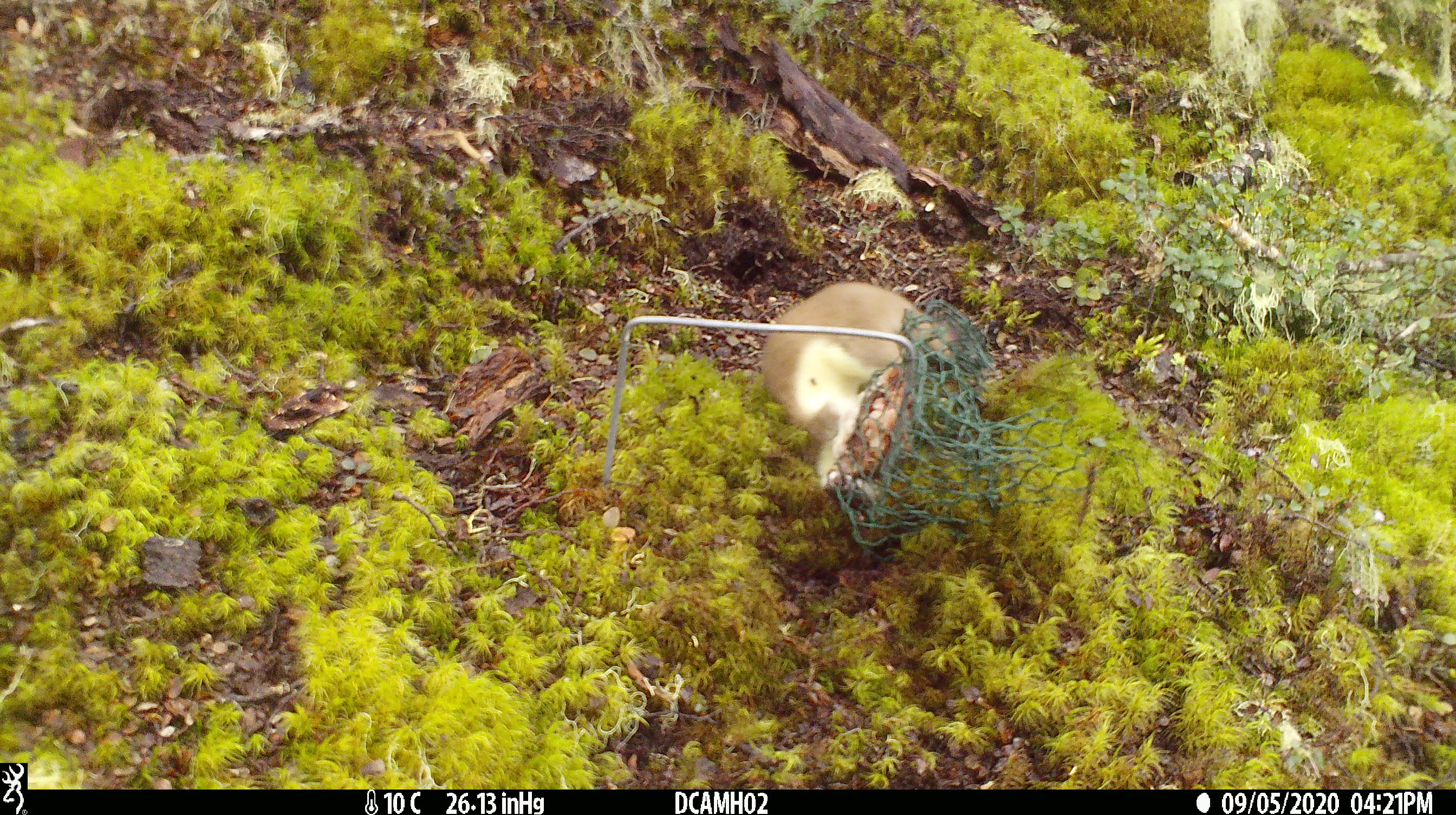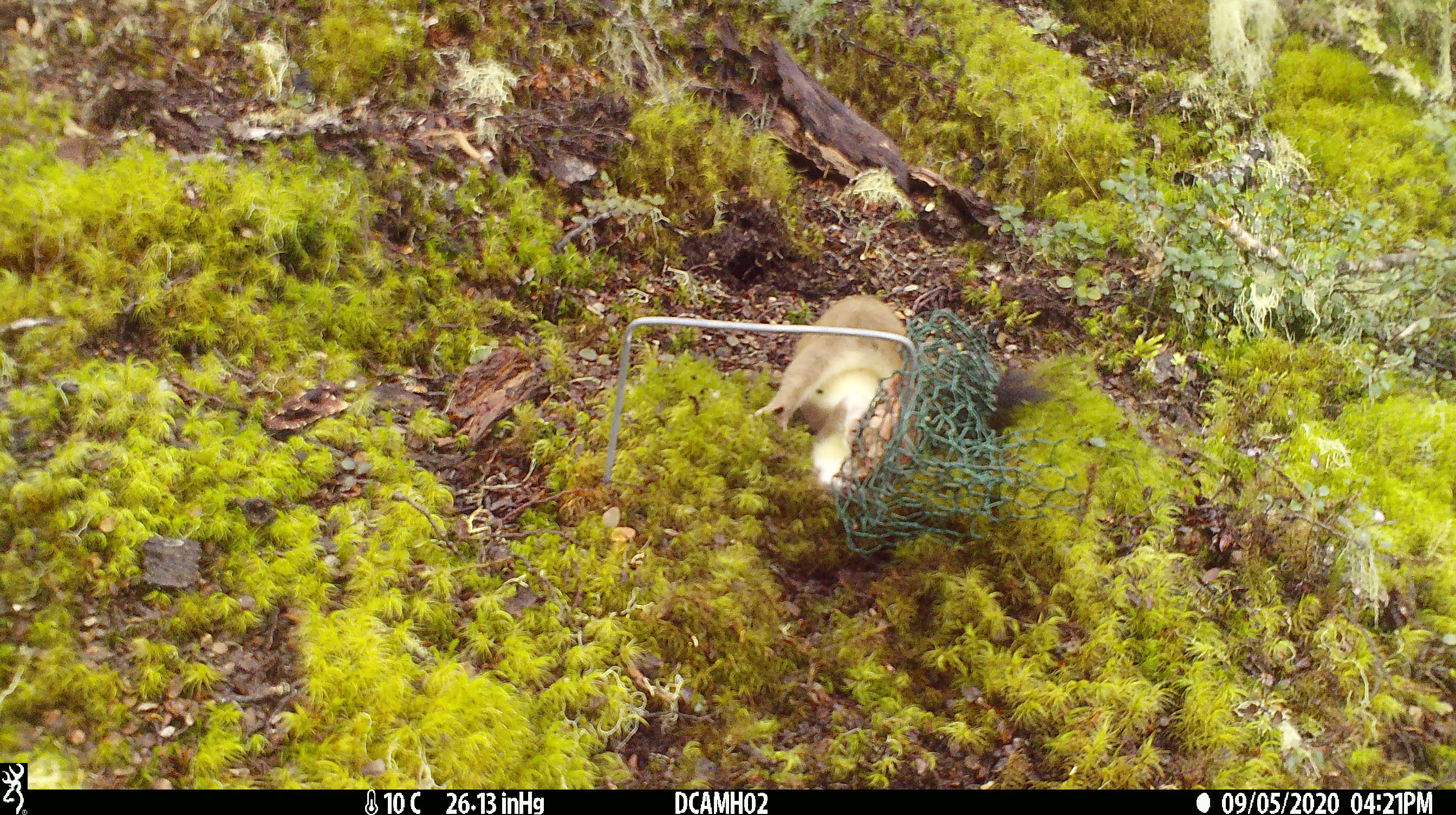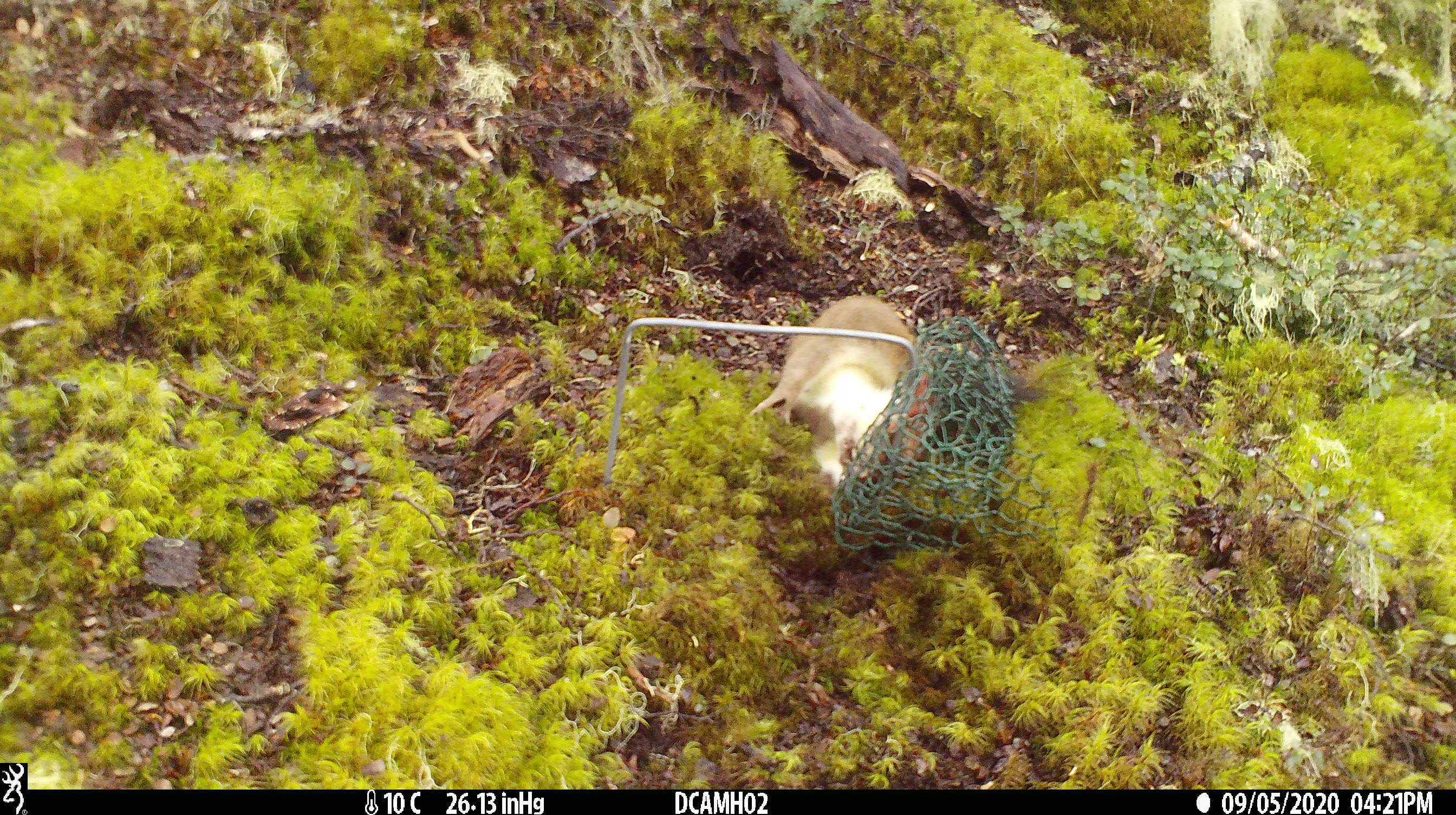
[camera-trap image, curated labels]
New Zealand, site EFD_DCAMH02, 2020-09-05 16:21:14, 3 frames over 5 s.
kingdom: Animalia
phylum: Chordata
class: Mammalia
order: Carnivora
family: Mustelidae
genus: Mustela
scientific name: Mustela erminea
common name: stoat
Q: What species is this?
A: Stoat (Mustela erminea).